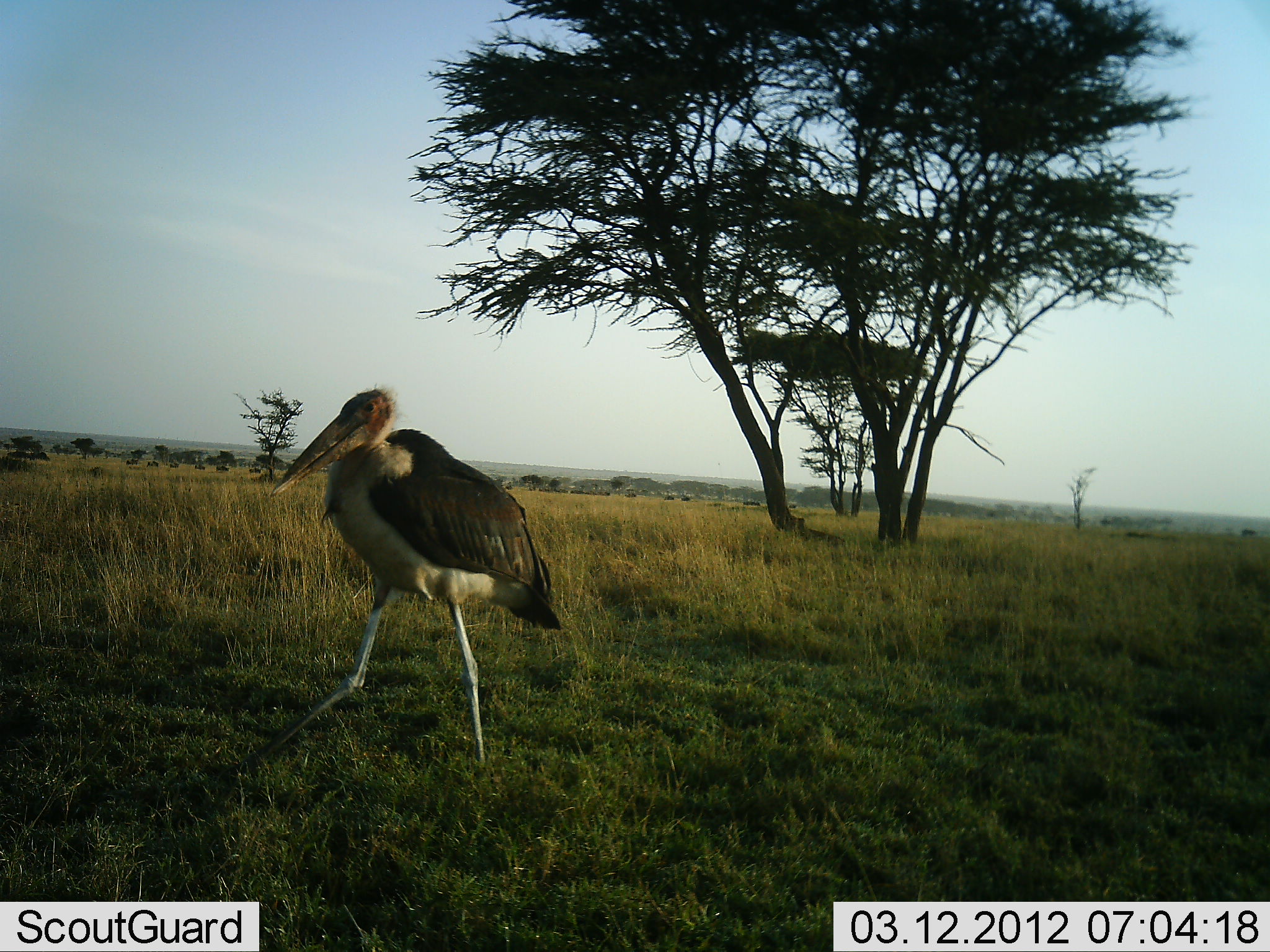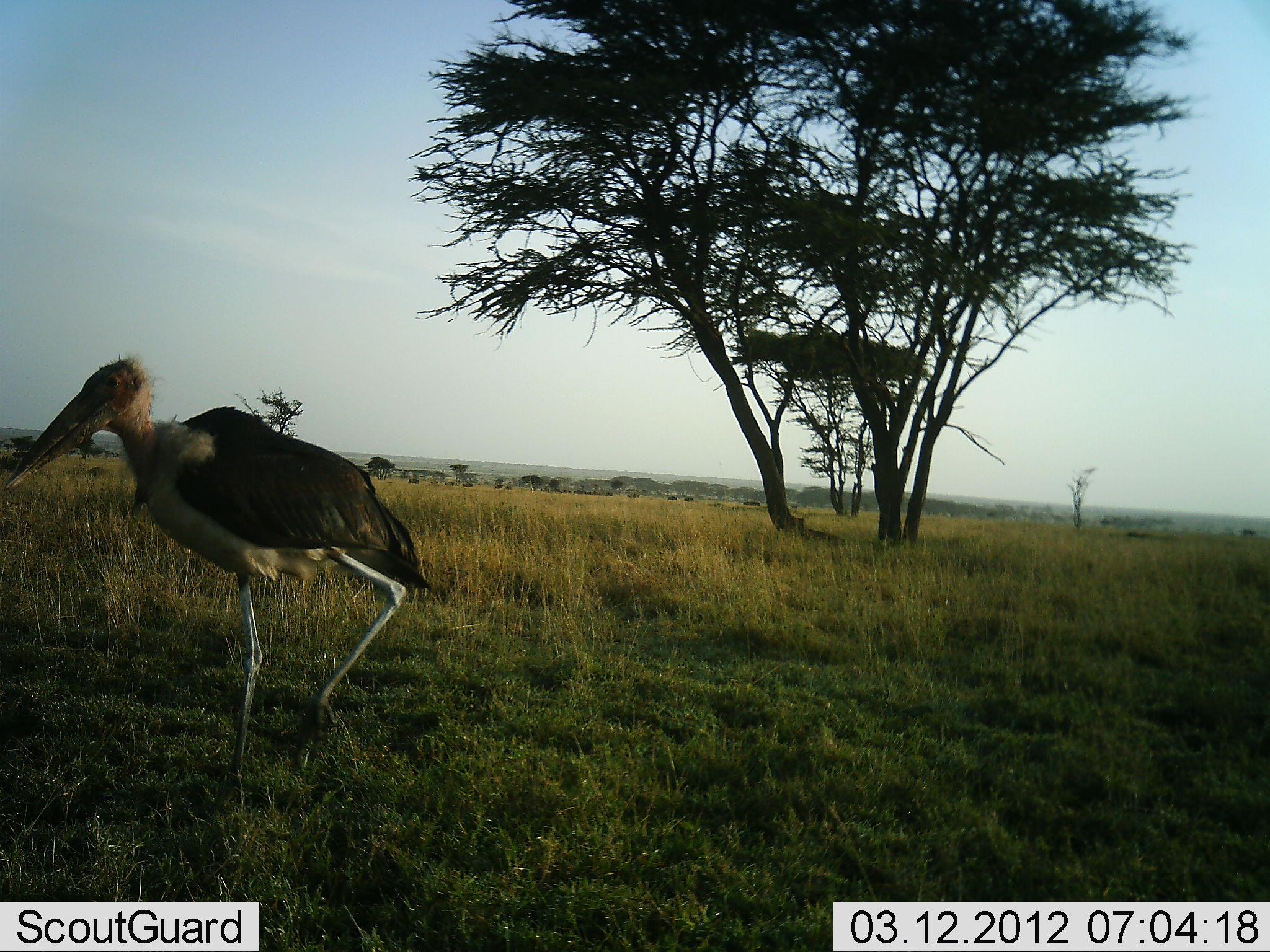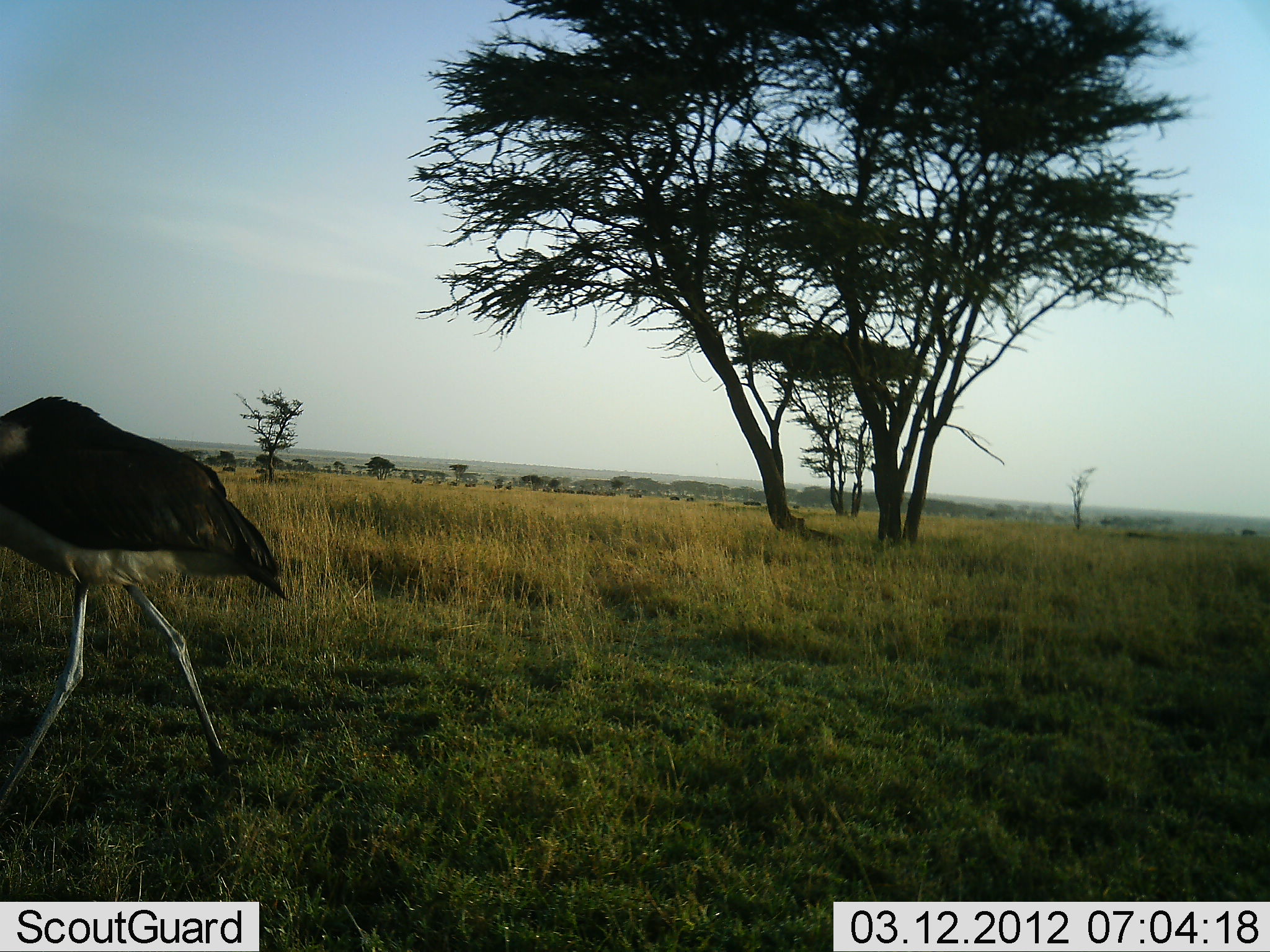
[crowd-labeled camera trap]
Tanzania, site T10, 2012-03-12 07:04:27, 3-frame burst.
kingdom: Animalia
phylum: Chordata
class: Aves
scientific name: Aves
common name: bird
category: otherbird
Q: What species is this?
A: Otherbird (bird) (Aves).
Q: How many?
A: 1.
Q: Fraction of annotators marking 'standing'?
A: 19%.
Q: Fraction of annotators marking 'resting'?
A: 0%.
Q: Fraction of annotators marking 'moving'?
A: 94%.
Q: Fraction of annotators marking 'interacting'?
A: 0%.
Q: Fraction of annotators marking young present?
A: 0%.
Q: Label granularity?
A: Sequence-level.